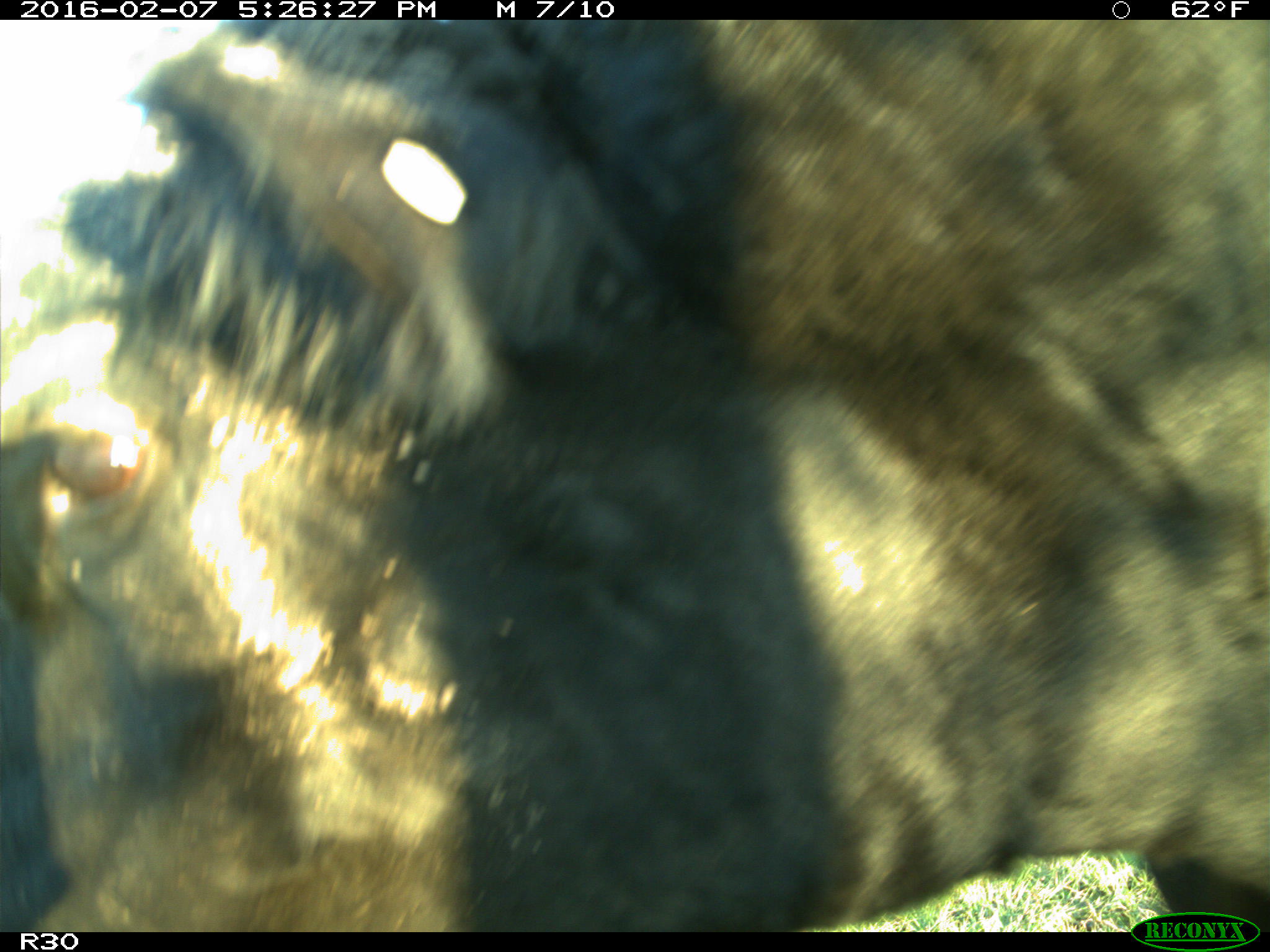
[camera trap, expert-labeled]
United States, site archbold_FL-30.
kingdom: Animalia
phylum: Chordata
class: Mammalia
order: Artiodactyla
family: Bovidae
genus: Bos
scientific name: Bos taurus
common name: domestic cow